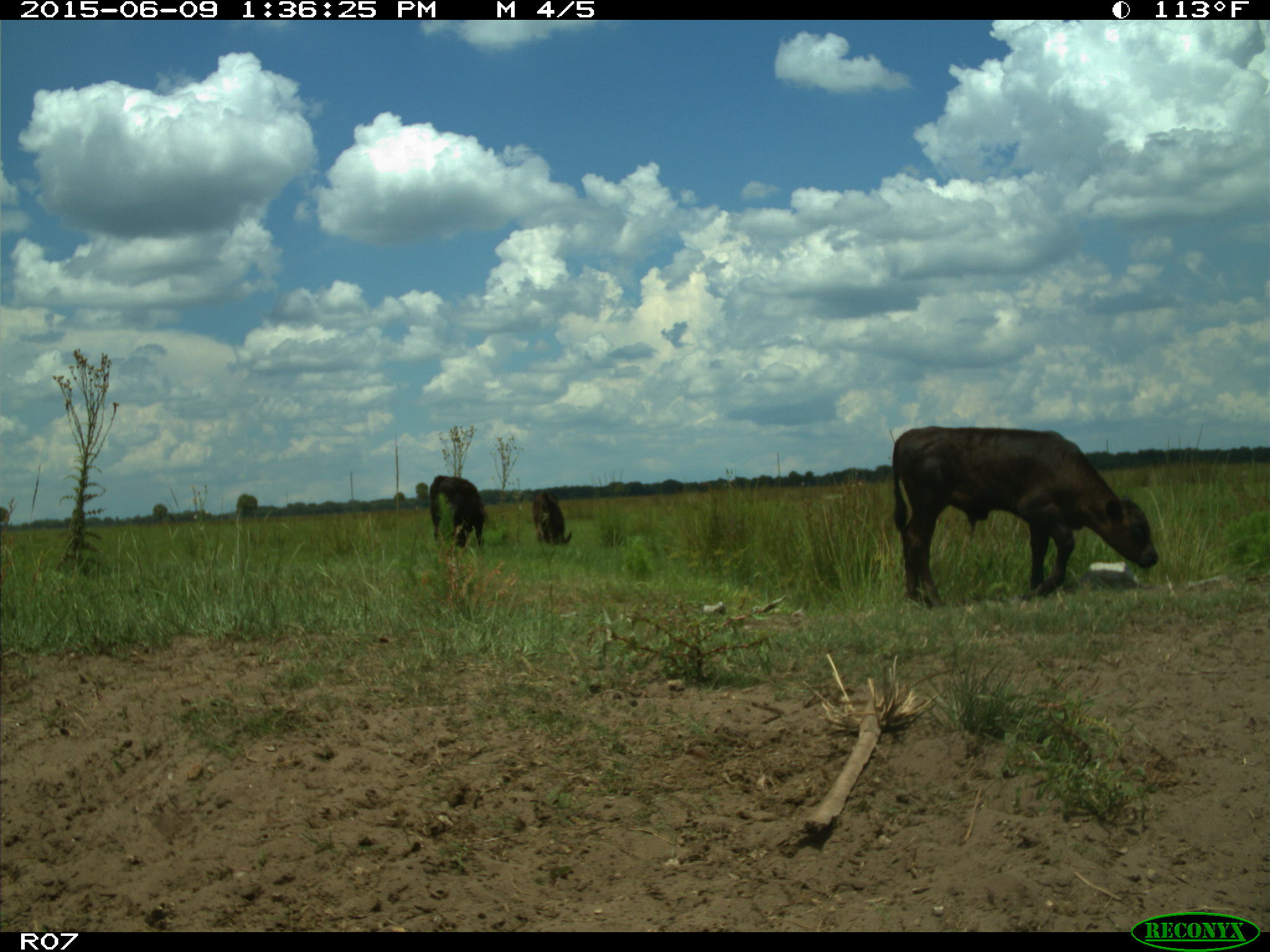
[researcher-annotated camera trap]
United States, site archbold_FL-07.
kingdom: Animalia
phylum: Chordata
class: Mammalia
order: Artiodactyla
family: Bovidae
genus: Bos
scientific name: Bos taurus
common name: domestic cow